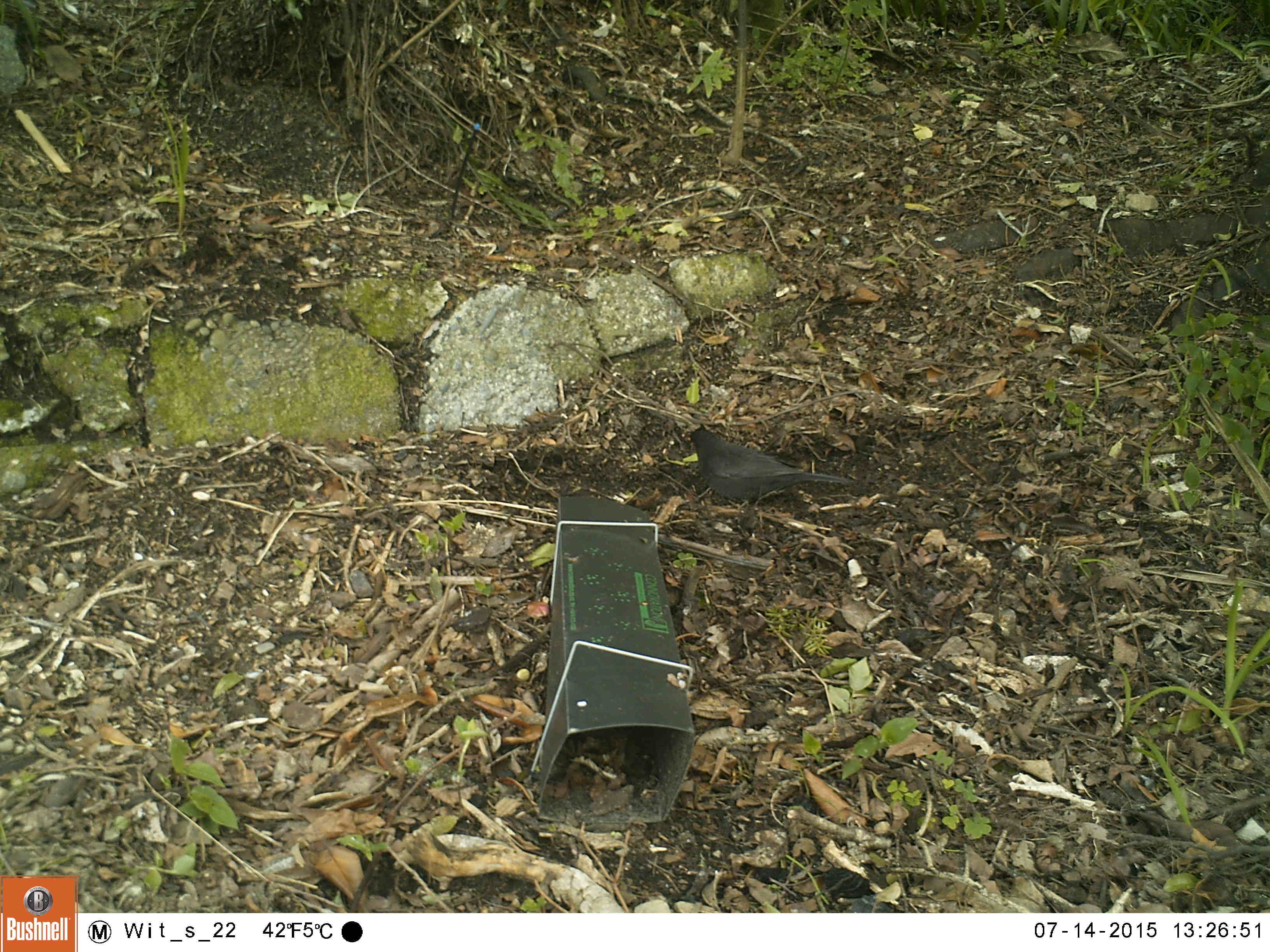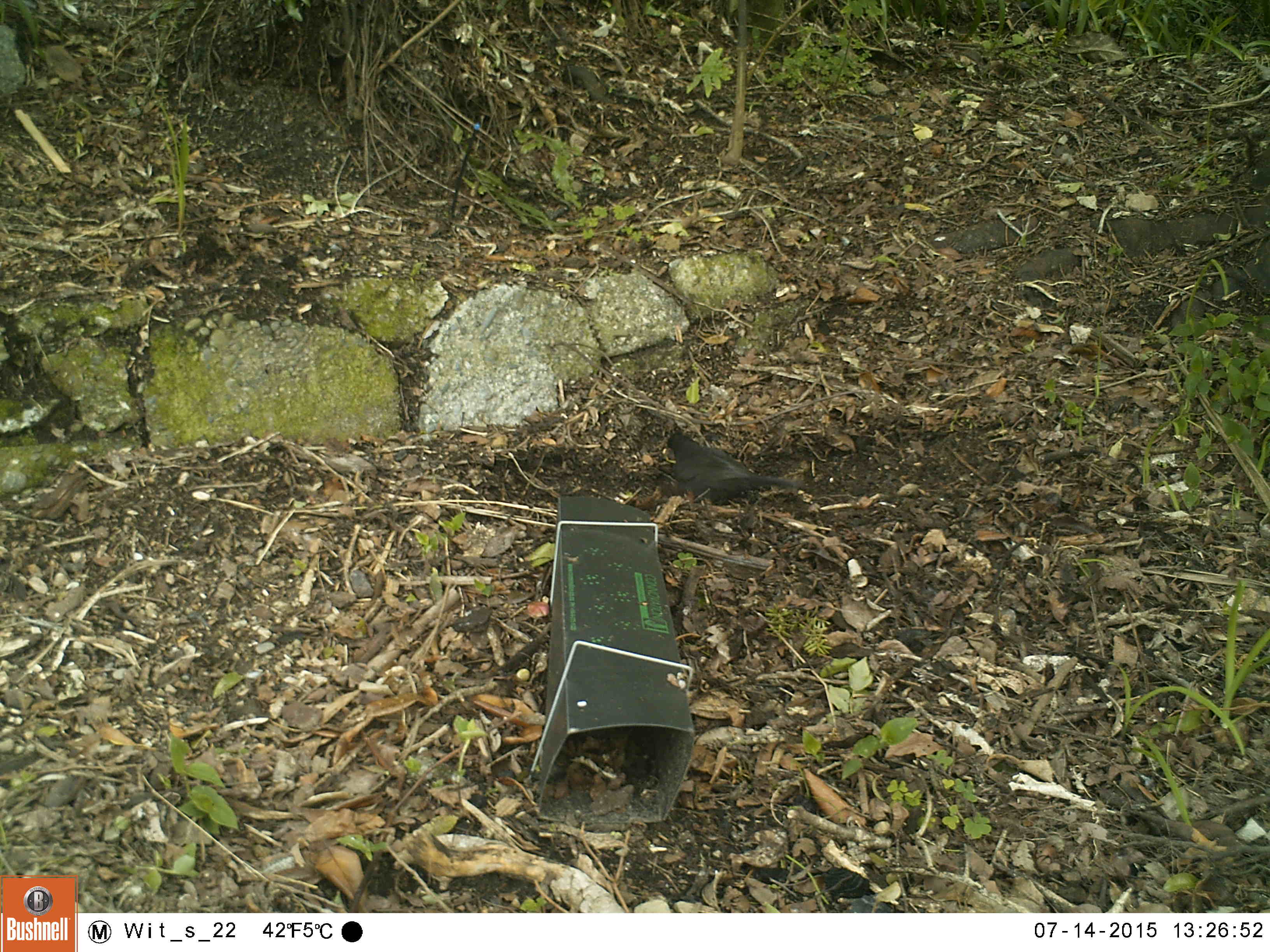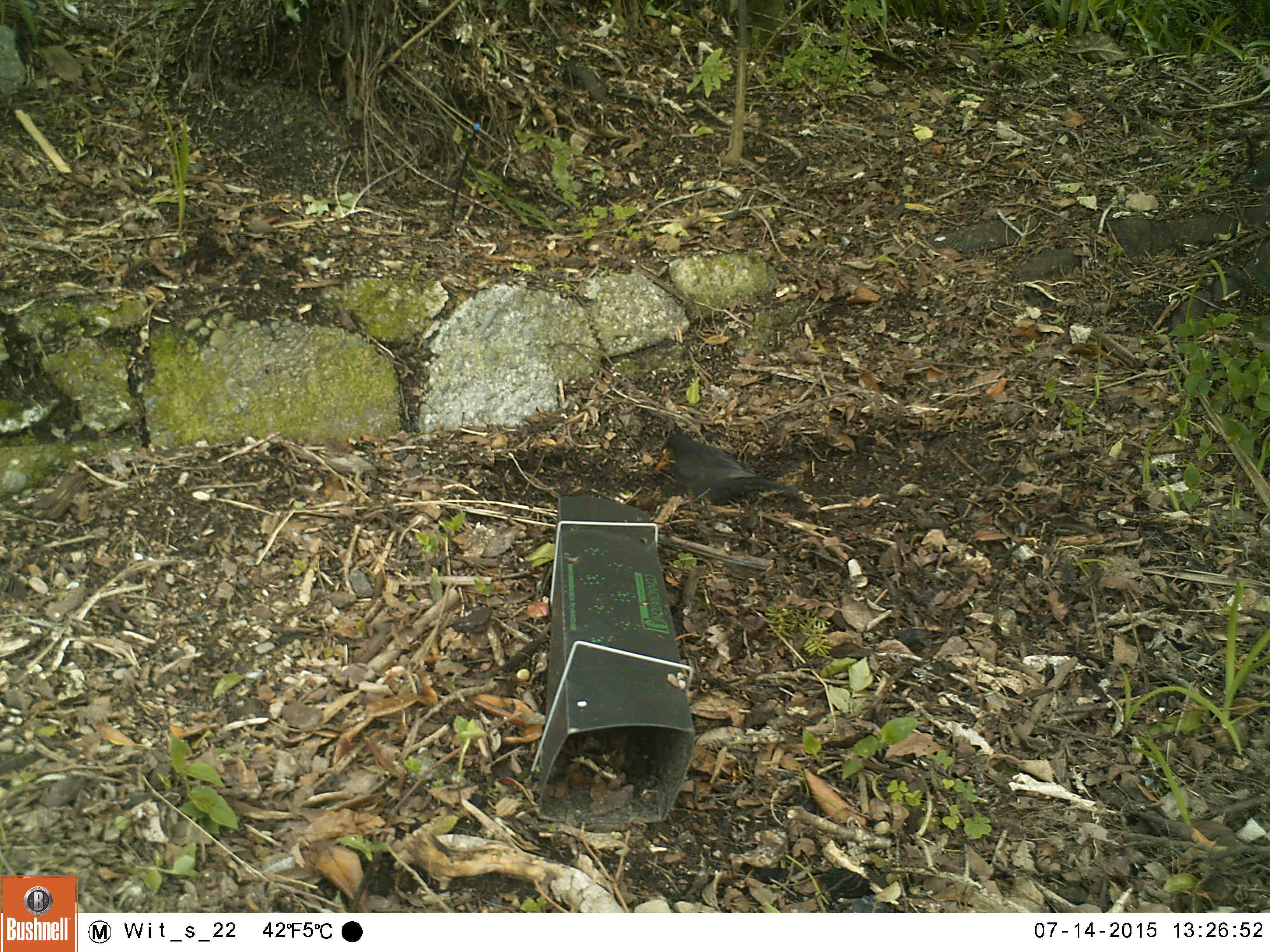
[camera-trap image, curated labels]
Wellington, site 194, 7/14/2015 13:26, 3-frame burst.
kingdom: Animalia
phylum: Chordata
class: Aves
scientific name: Aves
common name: bird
Bird (Aves).